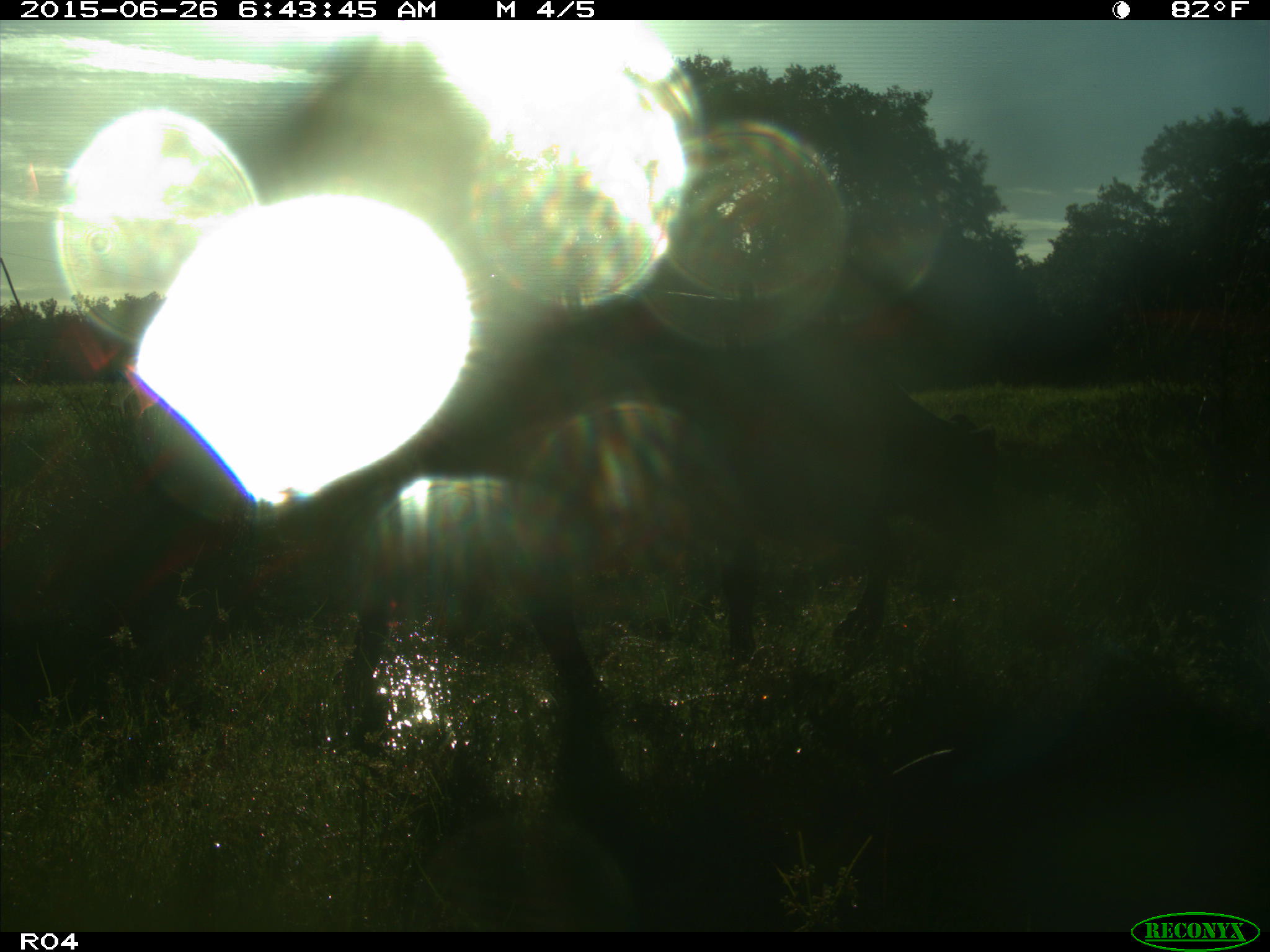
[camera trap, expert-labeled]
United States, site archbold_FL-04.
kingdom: Animalia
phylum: Chordata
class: Mammalia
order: Artiodactyla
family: Bovidae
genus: Bos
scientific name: Bos taurus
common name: domestic cow